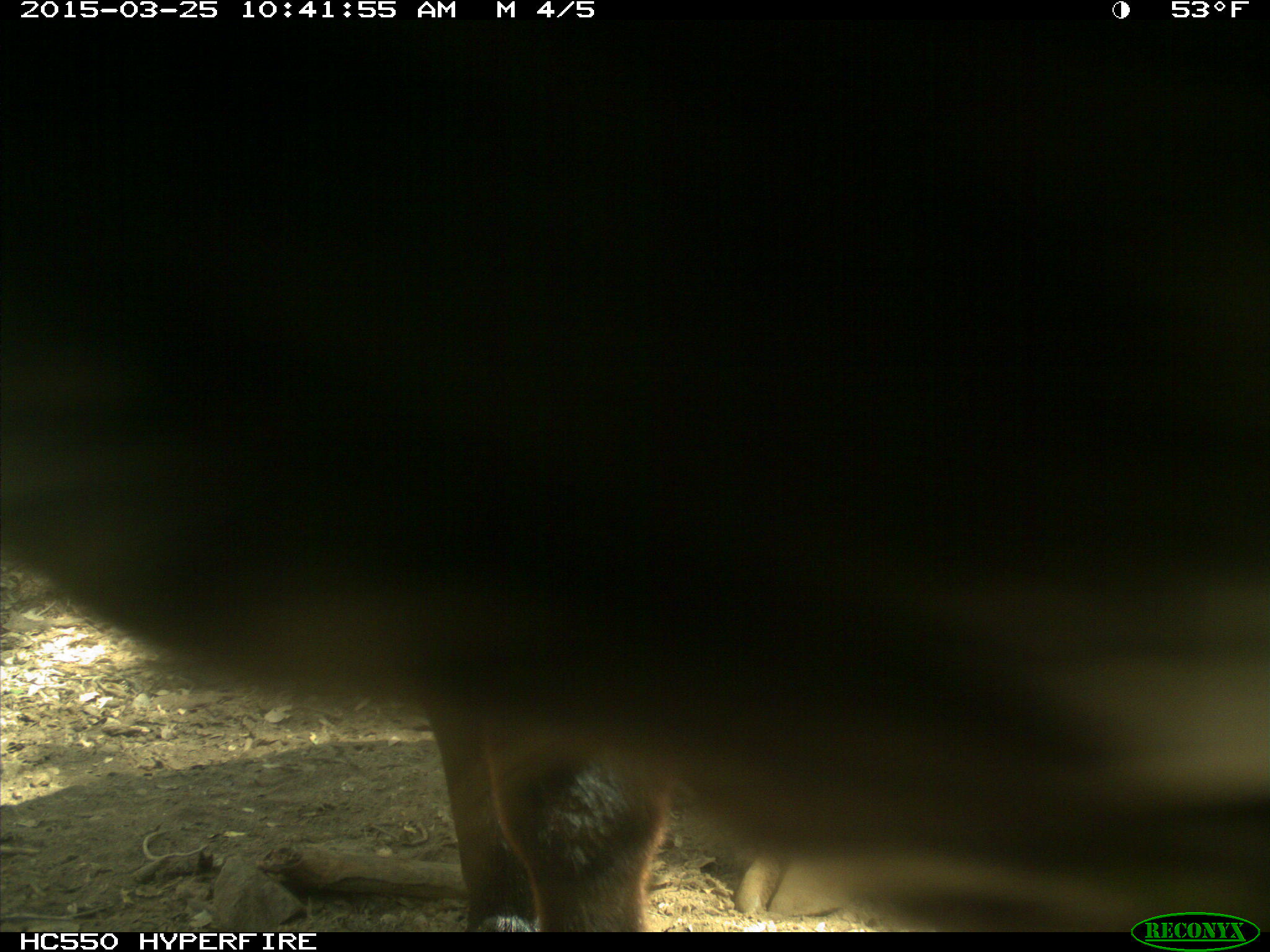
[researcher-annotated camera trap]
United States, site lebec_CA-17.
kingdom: Animalia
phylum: Chordata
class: Mammalia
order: Artiodactyla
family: Bovidae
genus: Bos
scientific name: Bos taurus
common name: domestic cow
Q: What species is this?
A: Bos taurus (domestic cow).